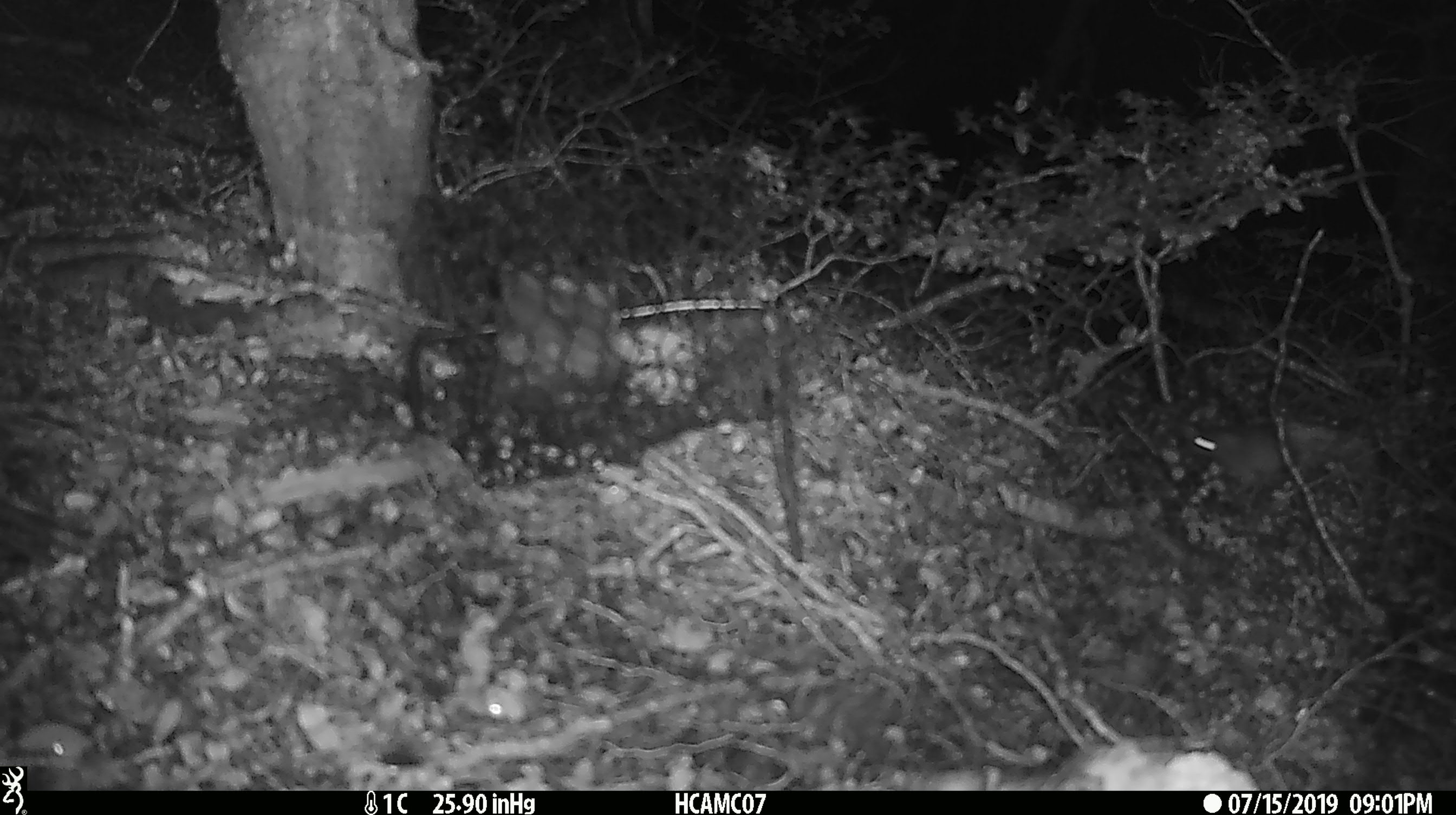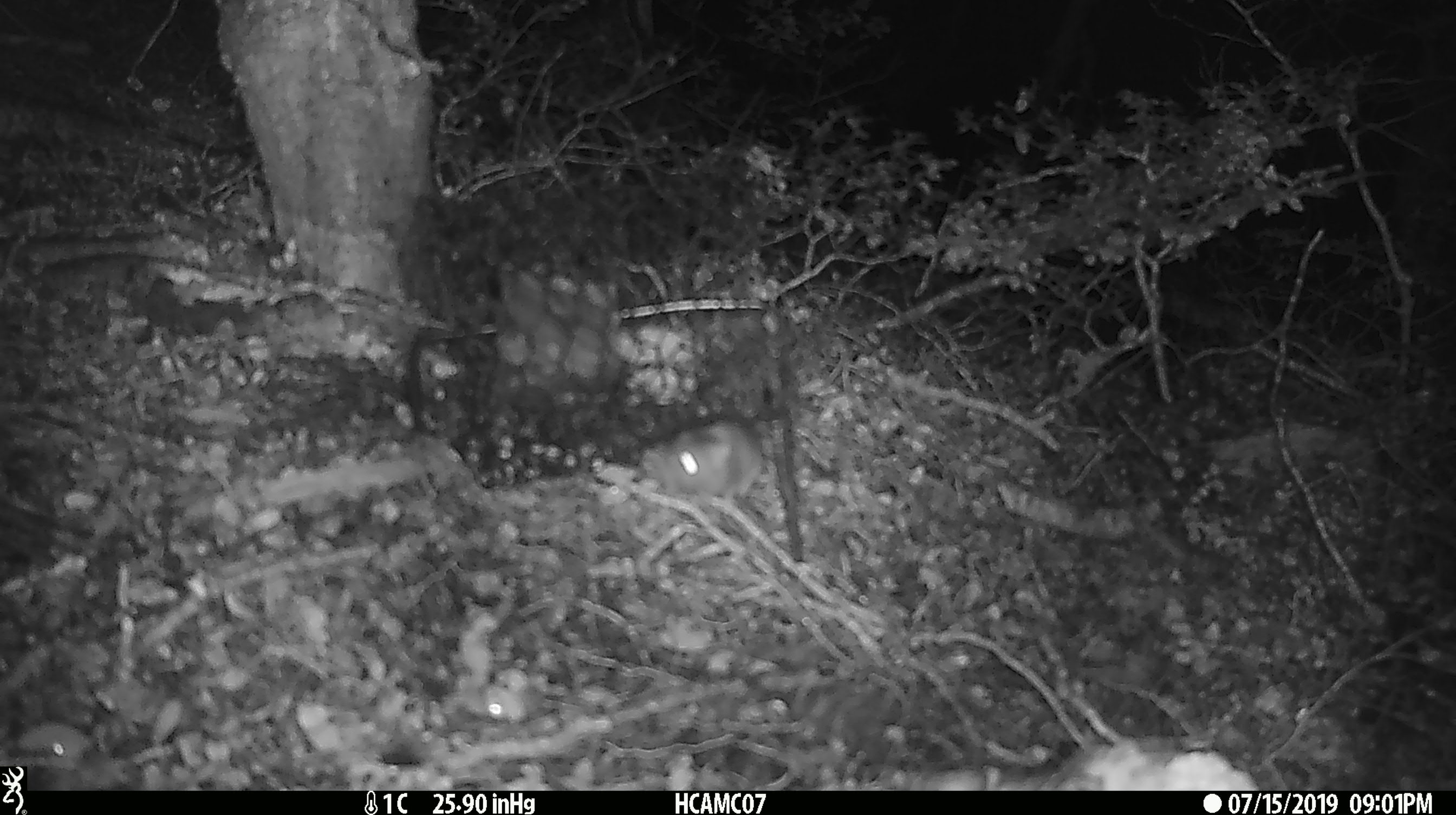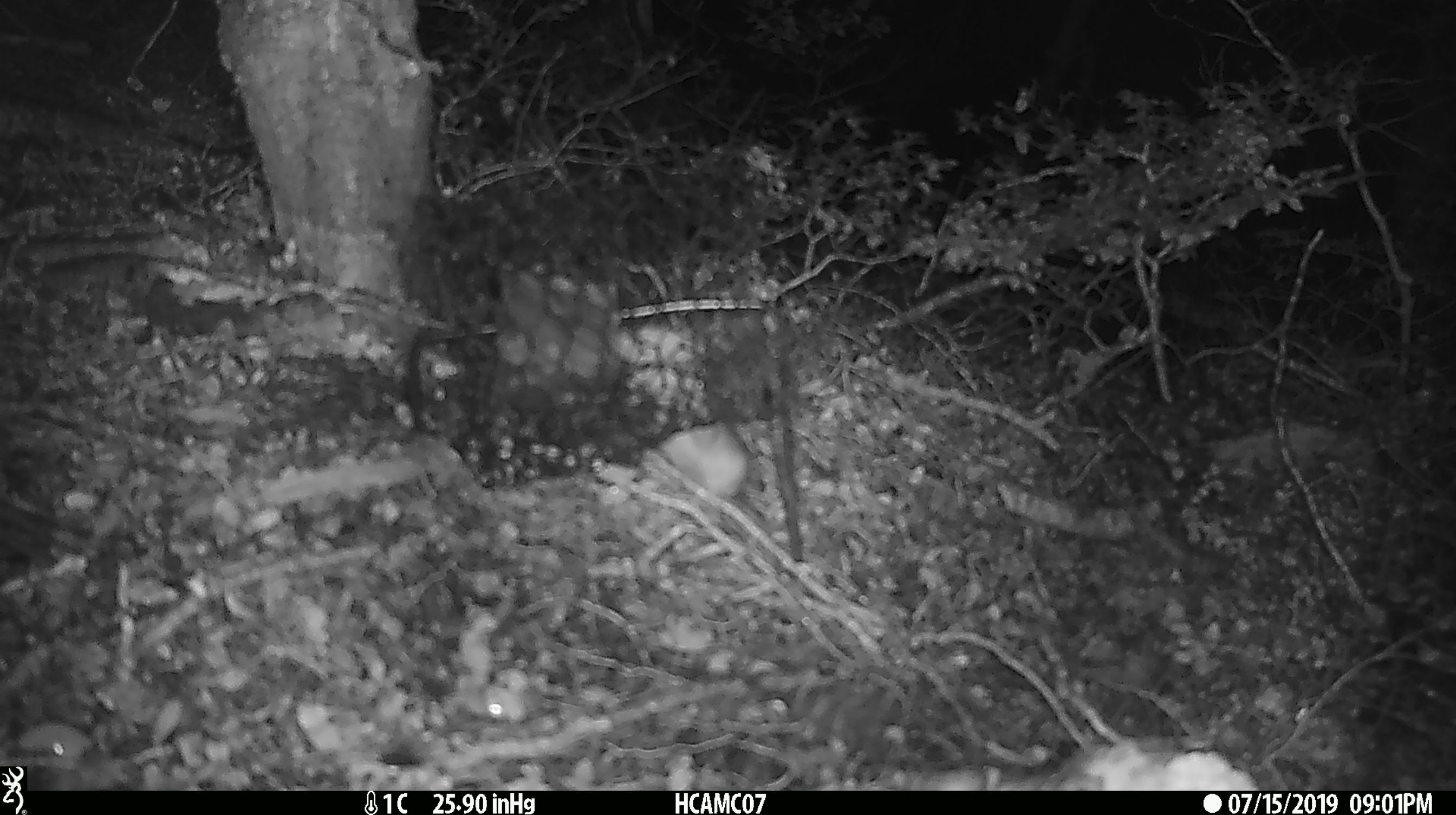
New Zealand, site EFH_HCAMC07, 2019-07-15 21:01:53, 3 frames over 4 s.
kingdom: Animalia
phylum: Chordata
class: Mammalia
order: Rodentia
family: Muridae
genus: Mus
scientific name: Mus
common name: mouse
Mouse (Mus).